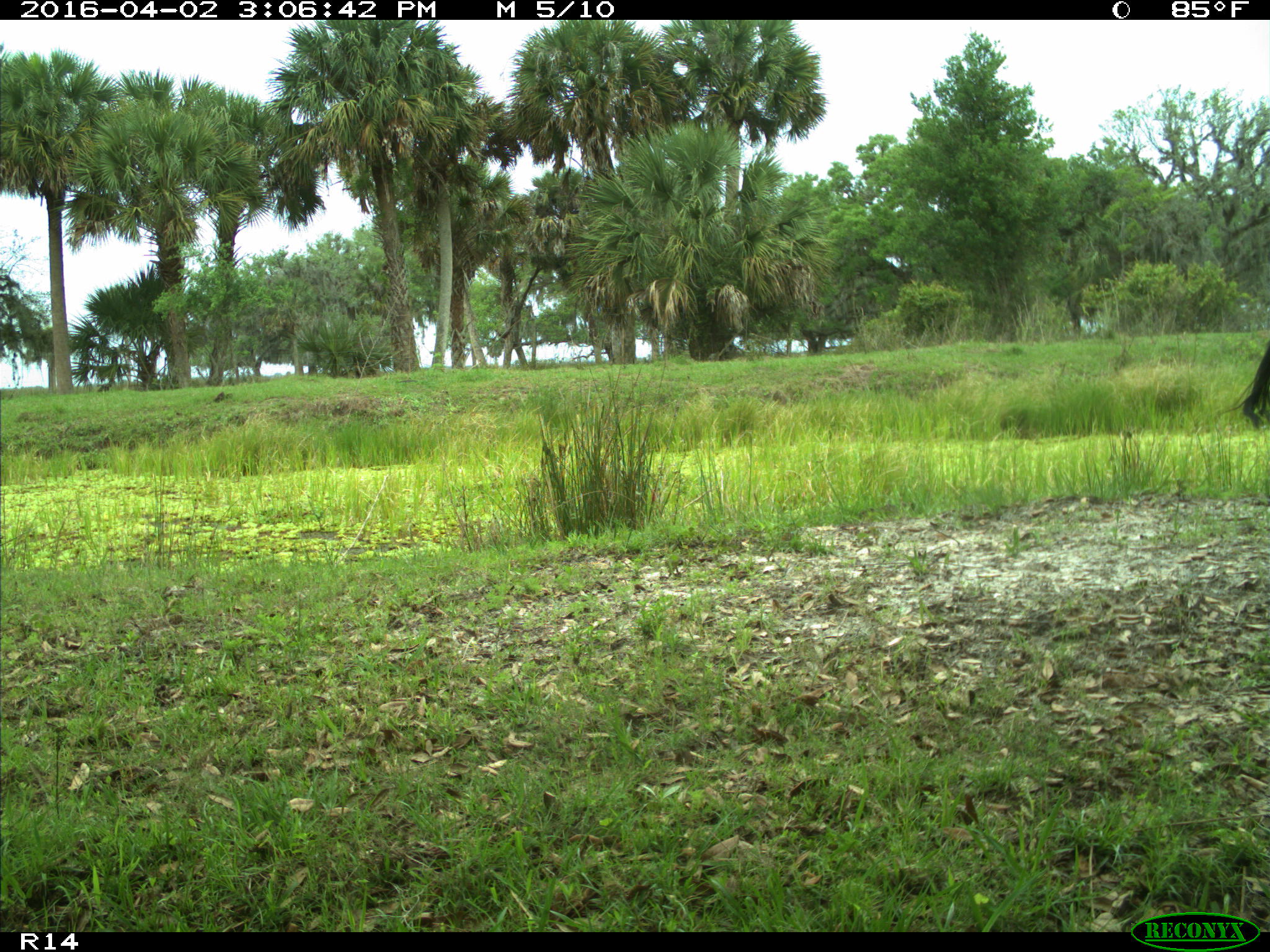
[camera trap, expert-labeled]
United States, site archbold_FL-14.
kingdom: Animalia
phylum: Chordata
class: Mammalia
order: Artiodactyla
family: Bovidae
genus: Bos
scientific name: Bos taurus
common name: domestic cow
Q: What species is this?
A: Bos taurus (domestic cow).